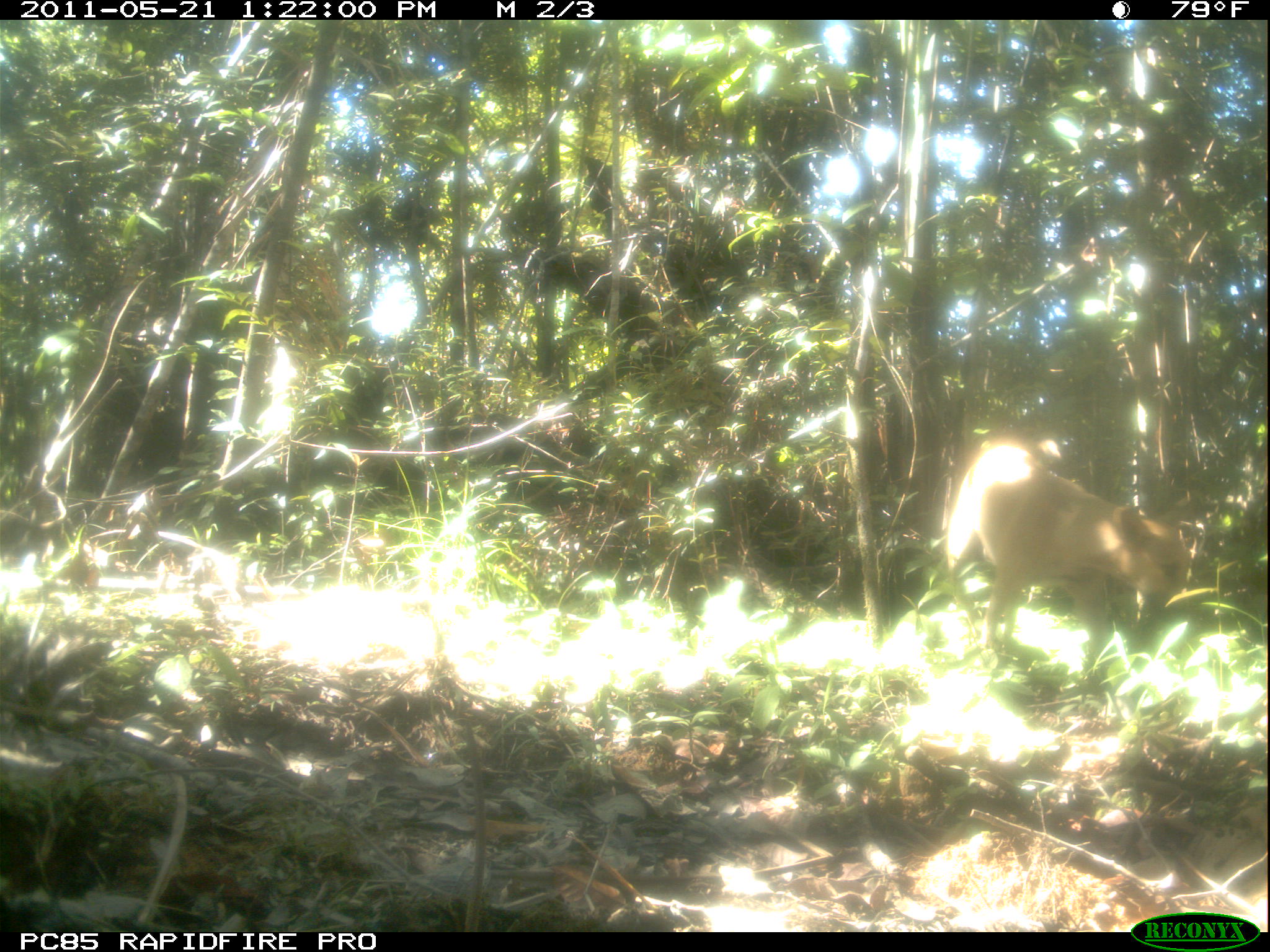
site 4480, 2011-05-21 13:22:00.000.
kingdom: Animalia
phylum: Chordata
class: Mammalia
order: Carnivora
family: Canidae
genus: Canis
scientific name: Canis familiaris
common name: domestic dog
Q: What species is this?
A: Canis familiaris (domestic dog).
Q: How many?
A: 3.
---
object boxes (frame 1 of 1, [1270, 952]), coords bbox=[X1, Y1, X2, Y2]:
canis familiaris: bbox=[944, 440, 1193, 678]